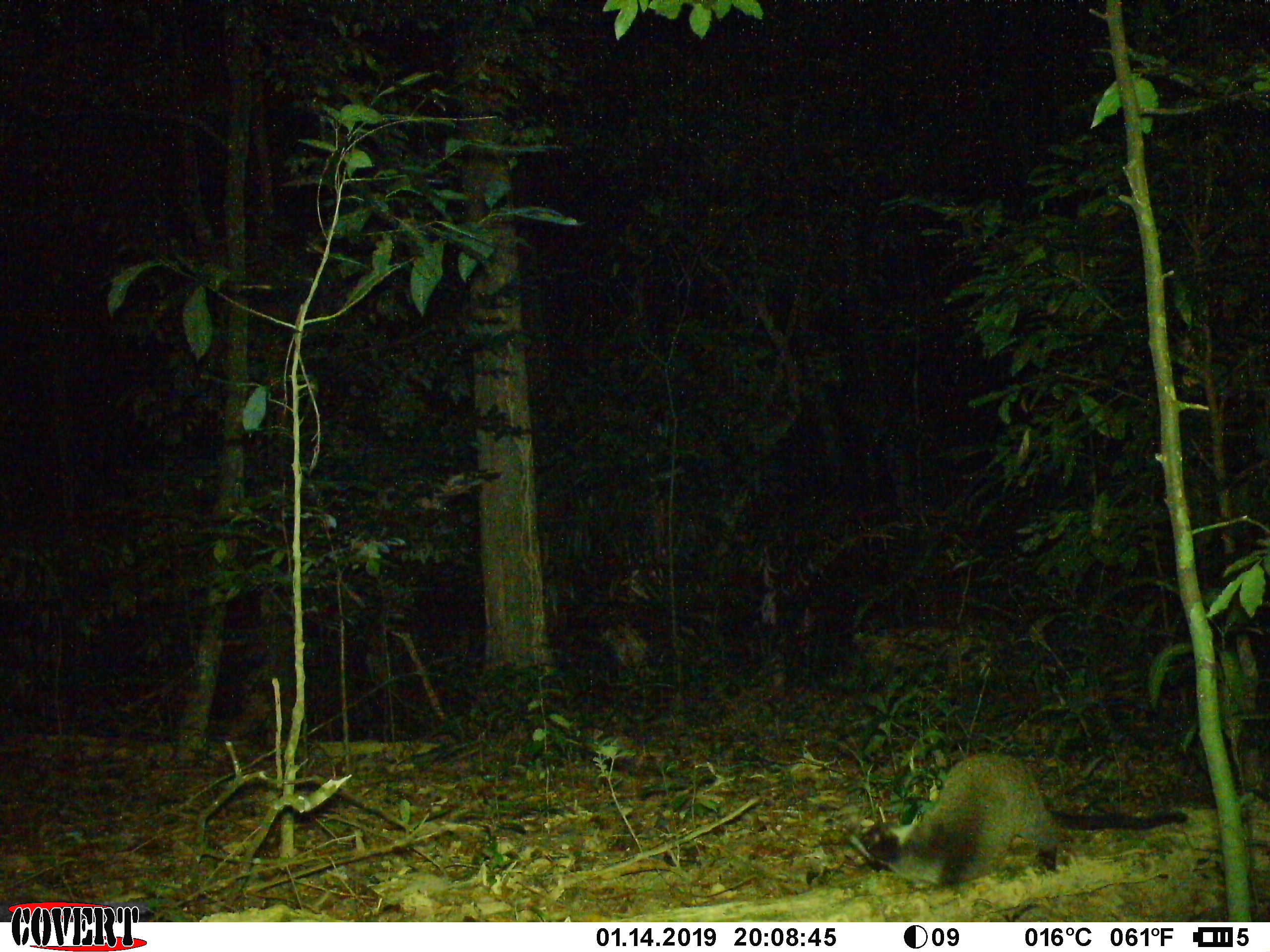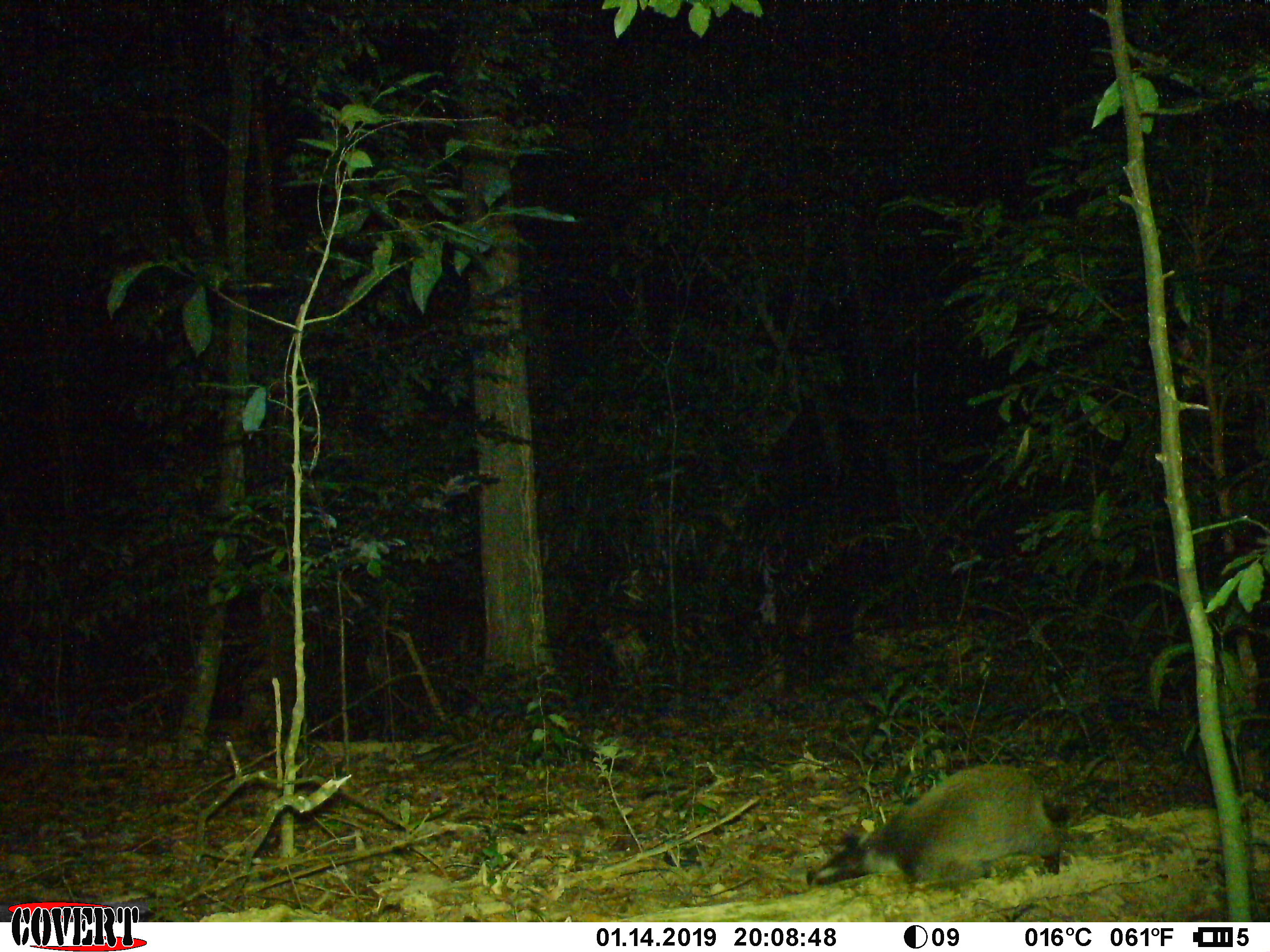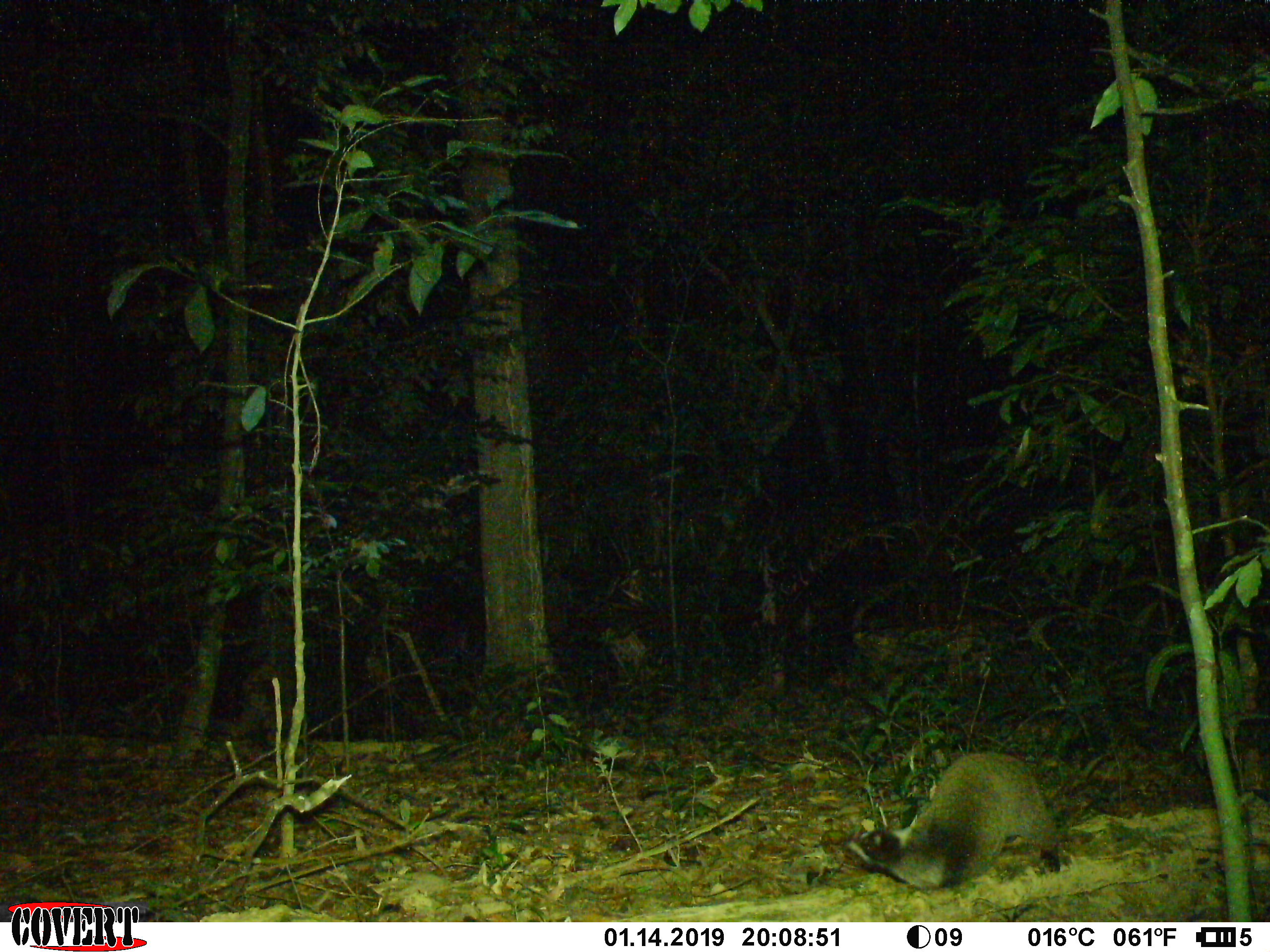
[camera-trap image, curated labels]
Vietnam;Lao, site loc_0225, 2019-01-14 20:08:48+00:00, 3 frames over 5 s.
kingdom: Animalia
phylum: Chordata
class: Mammalia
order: Carnivora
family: Viverridae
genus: Paguma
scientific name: Paguma larvata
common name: masked palm civet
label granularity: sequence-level